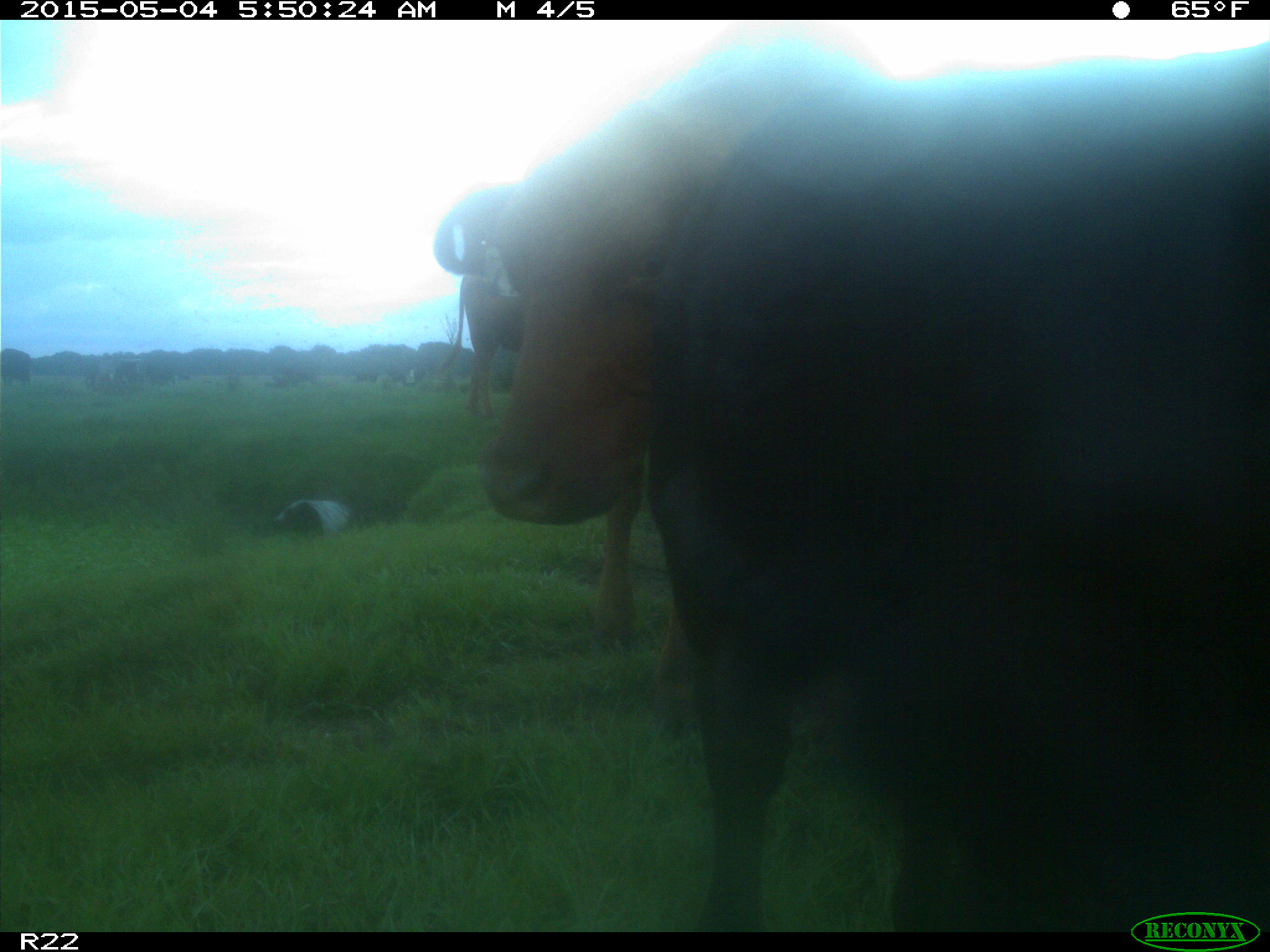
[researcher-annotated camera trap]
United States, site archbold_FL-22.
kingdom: Animalia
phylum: Chordata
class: Mammalia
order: Artiodactyla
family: Bovidae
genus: Bos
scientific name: Bos taurus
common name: domestic cow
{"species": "Bos taurus (domestic cow)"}